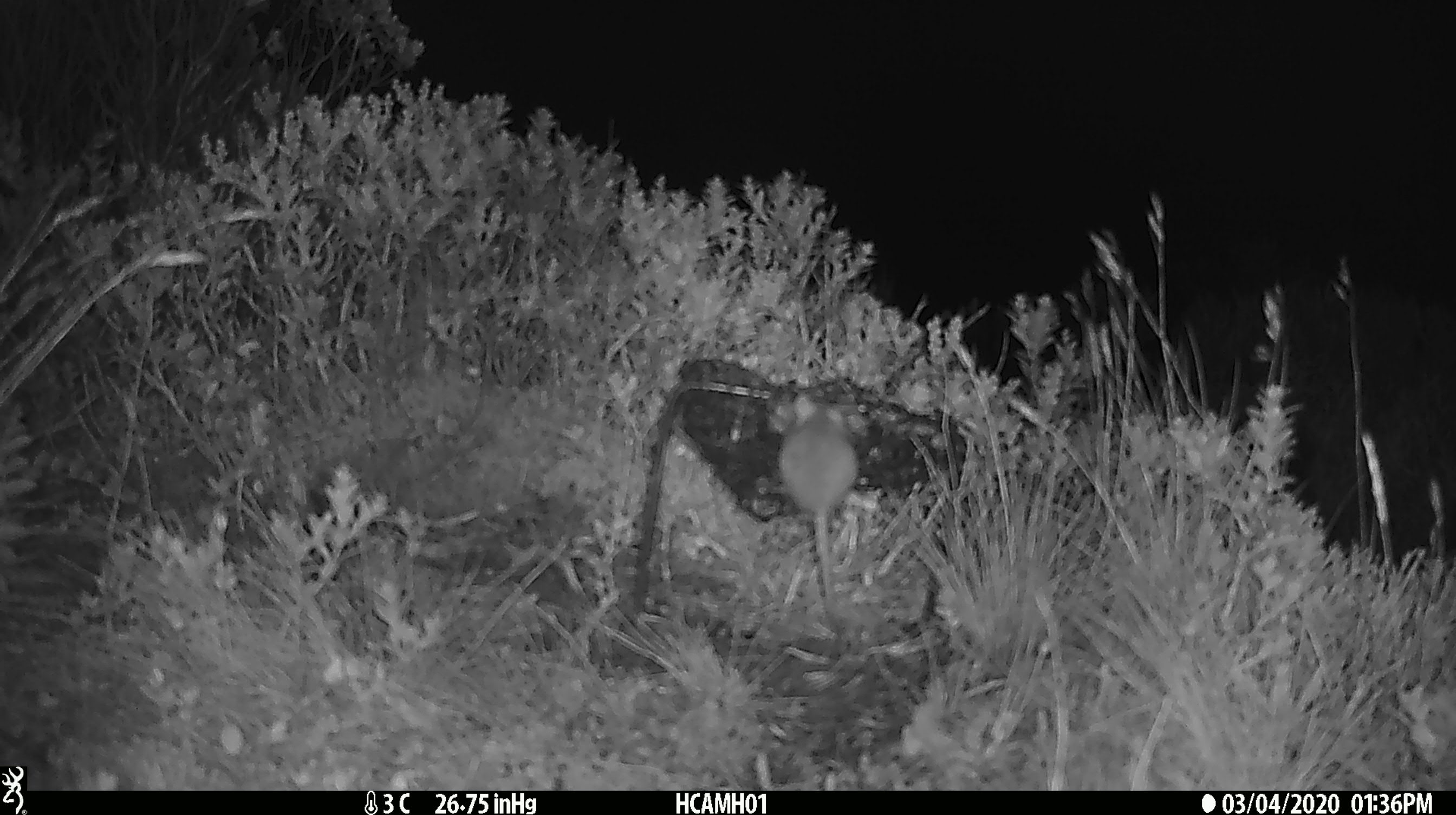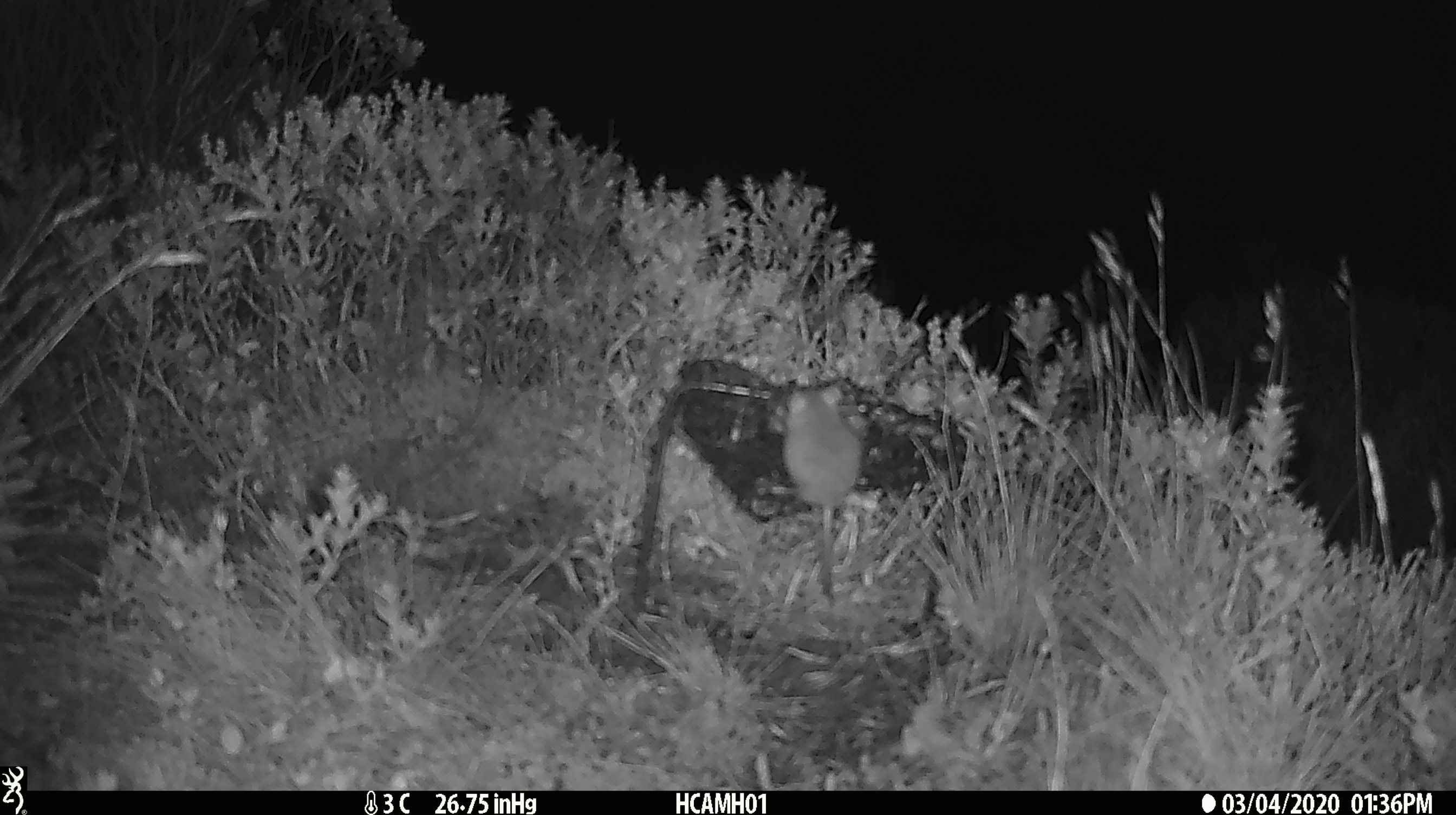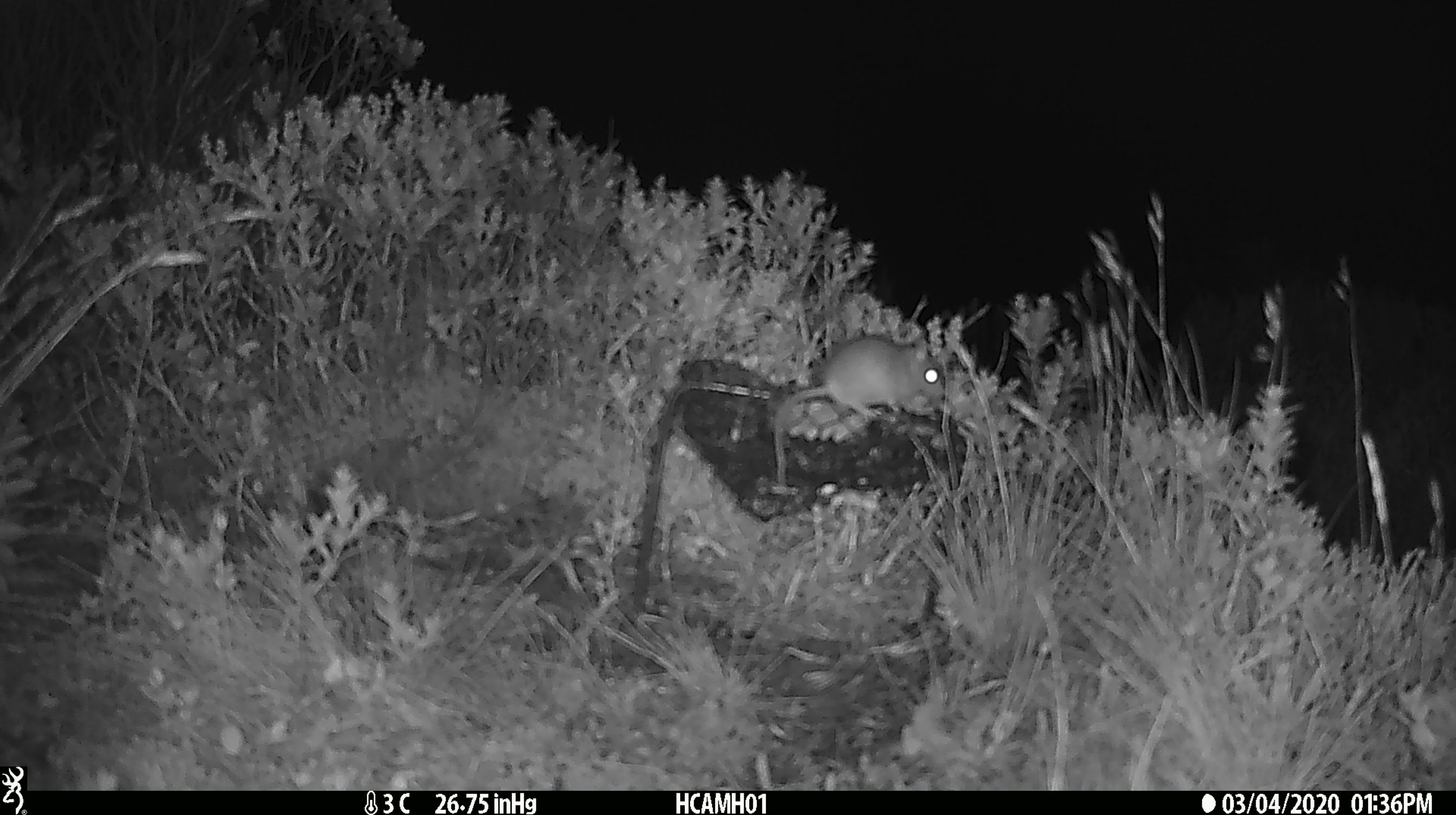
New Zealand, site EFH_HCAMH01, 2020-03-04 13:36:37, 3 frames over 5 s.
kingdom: Animalia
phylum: Chordata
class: Mammalia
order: Rodentia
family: Muridae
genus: Mus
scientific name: Mus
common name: mouse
Mouse (Mus).